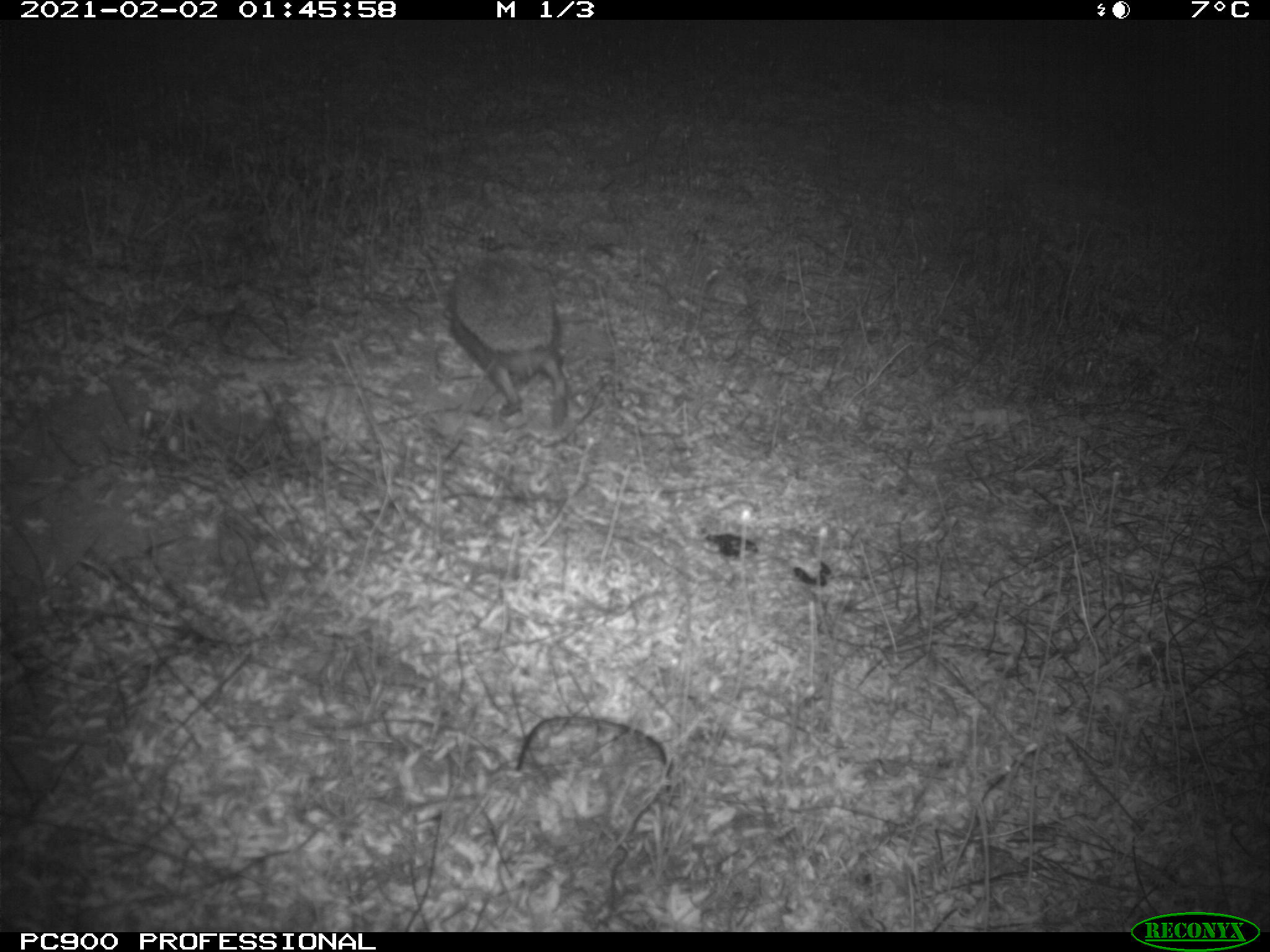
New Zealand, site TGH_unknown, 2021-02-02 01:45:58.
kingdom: Animalia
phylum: Chordata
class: Mammalia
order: Eulipotyphla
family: Erinaceidae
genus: Erinaceus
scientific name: Erinaceus europaeus europaeus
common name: european hedgehog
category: hedgehog